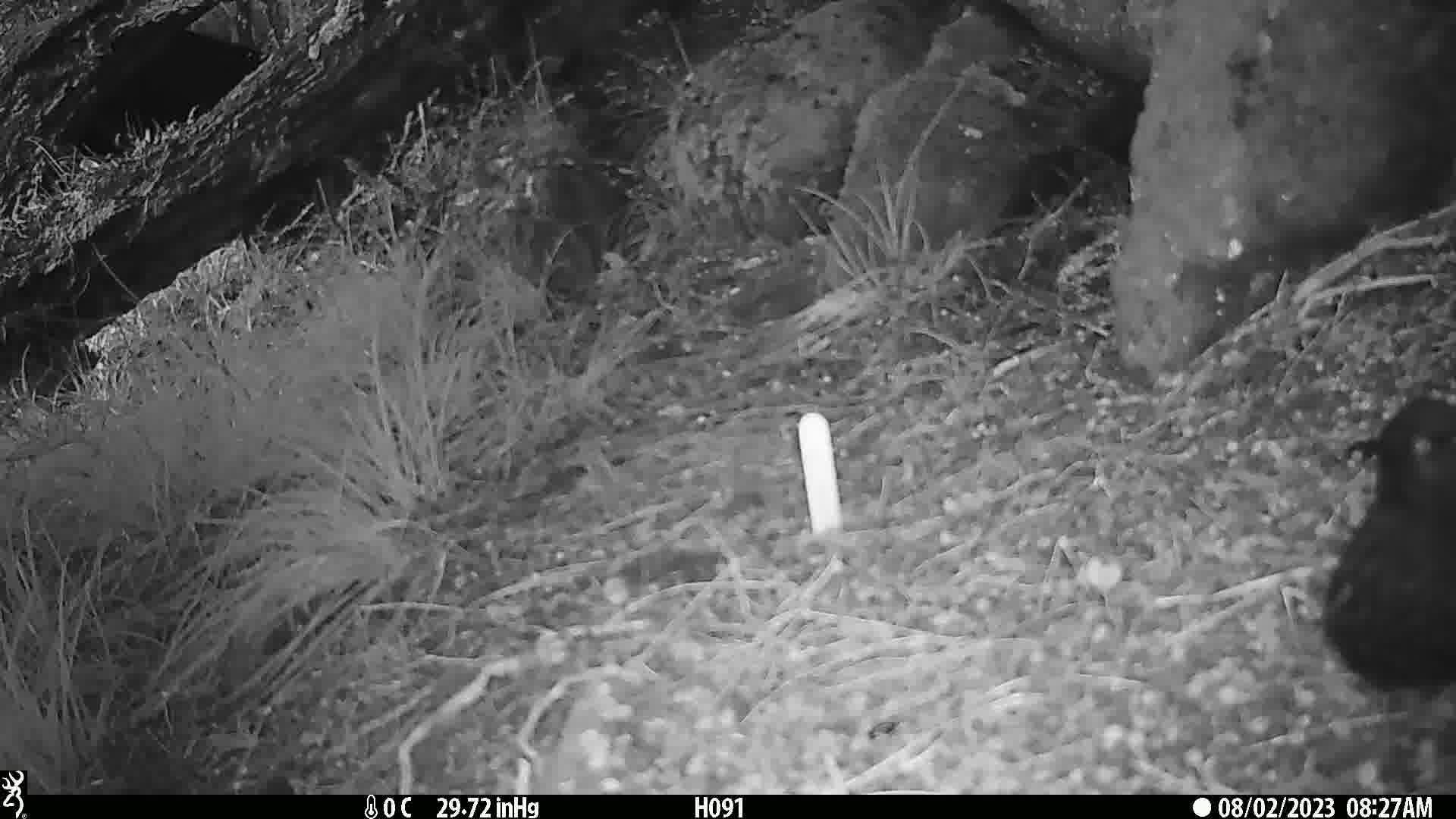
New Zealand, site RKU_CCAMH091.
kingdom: Animalia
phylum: Chordata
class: Aves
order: Passeriformes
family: Turdidae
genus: Turdus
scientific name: Turdus merula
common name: eurasian blackbird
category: blackbird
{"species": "blackbird (eurasian blackbird) (Turdus merula)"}